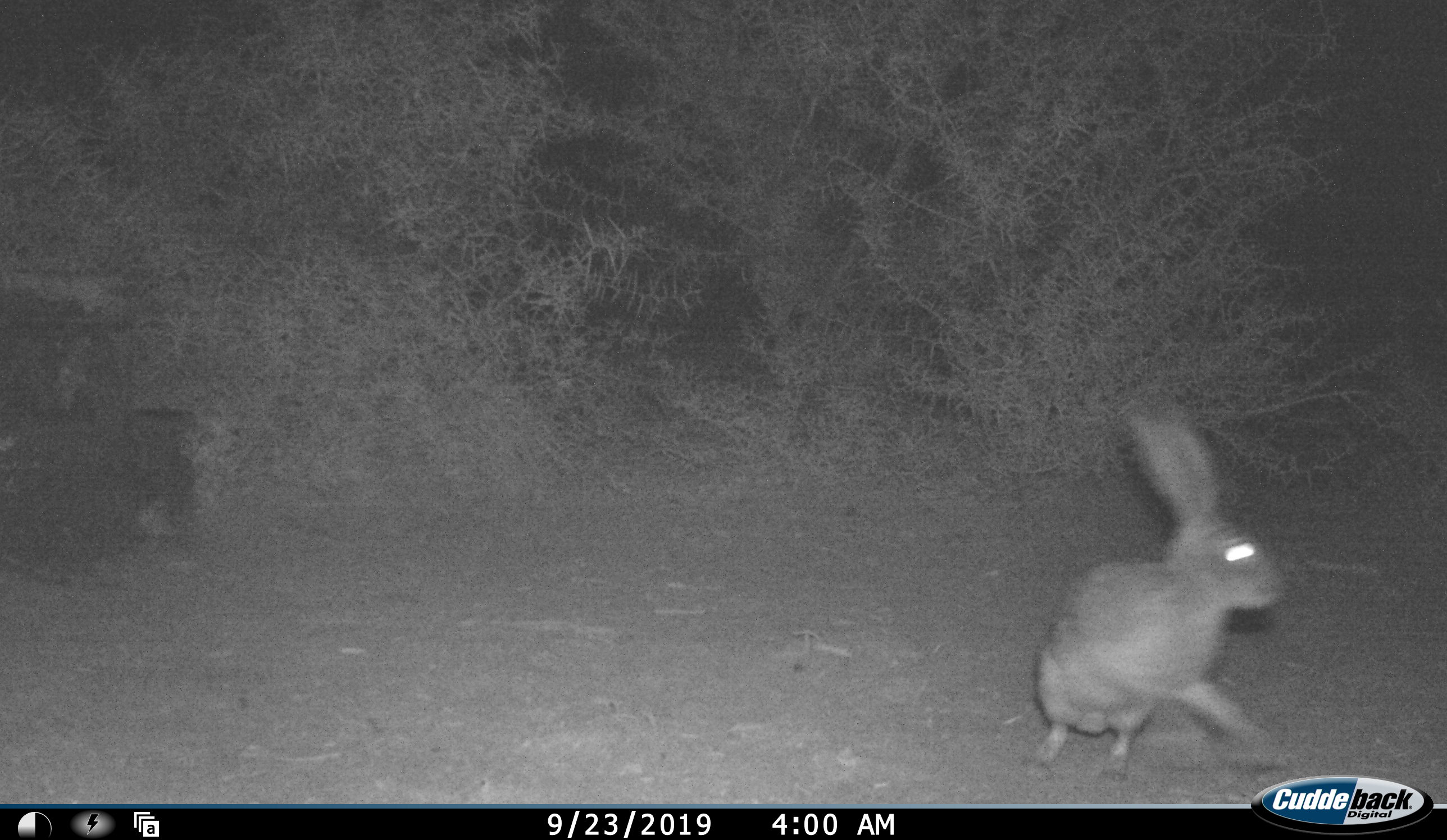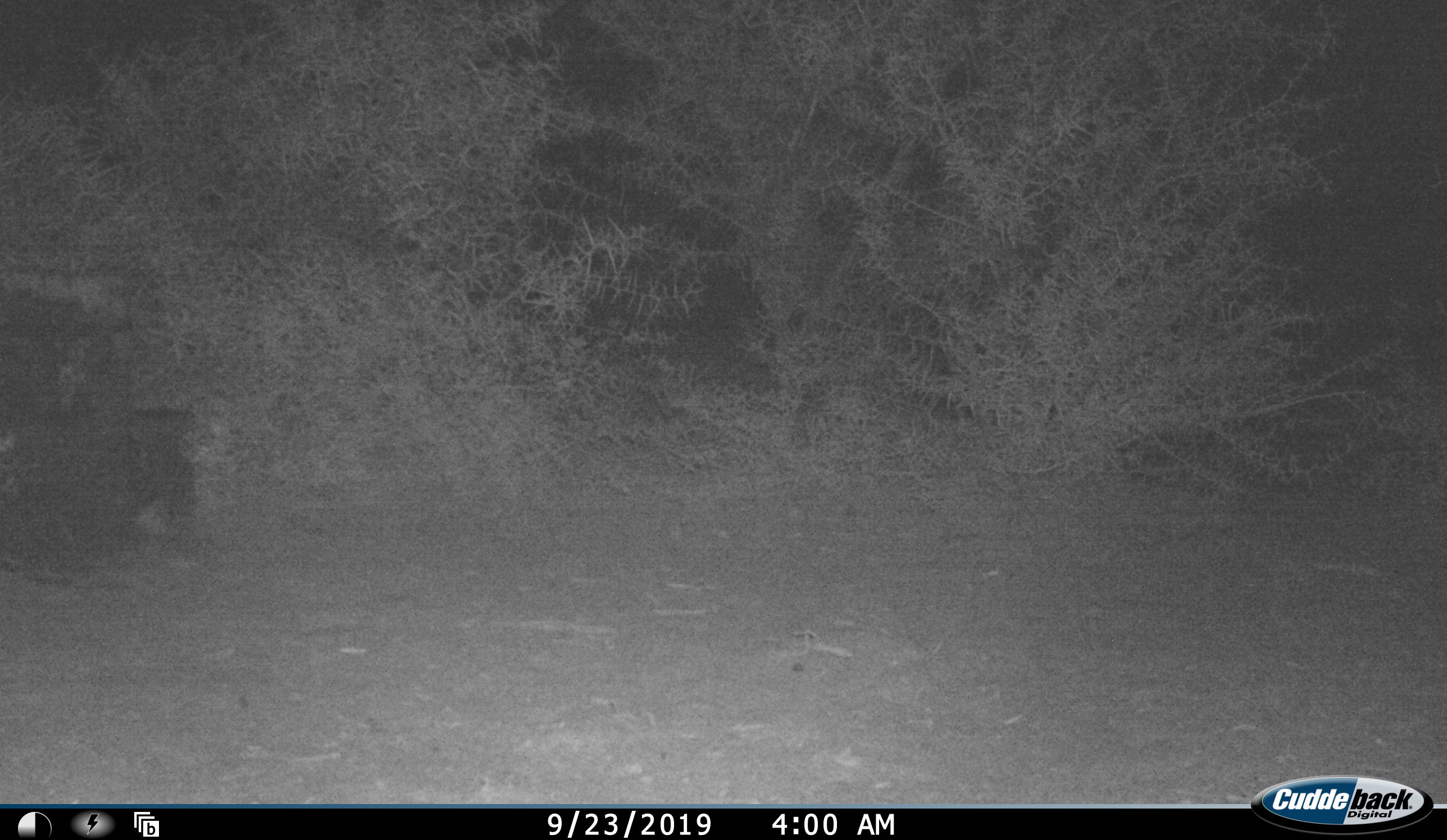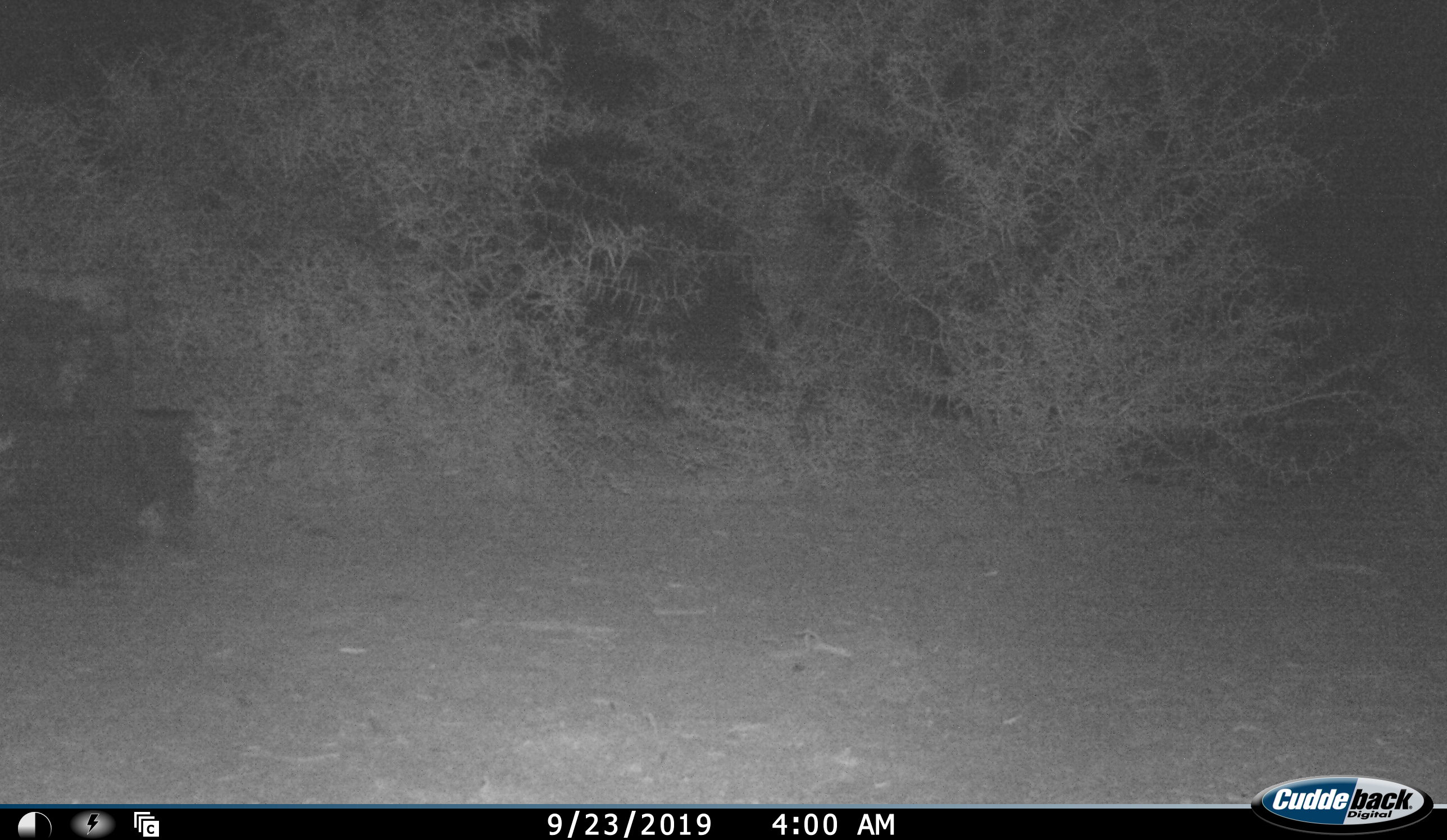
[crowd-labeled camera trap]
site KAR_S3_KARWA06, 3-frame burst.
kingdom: Animalia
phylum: Chordata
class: Mammalia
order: Lagomorpha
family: Leporidae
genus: Lepus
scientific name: Lepus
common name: hare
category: hareunknown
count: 1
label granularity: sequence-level